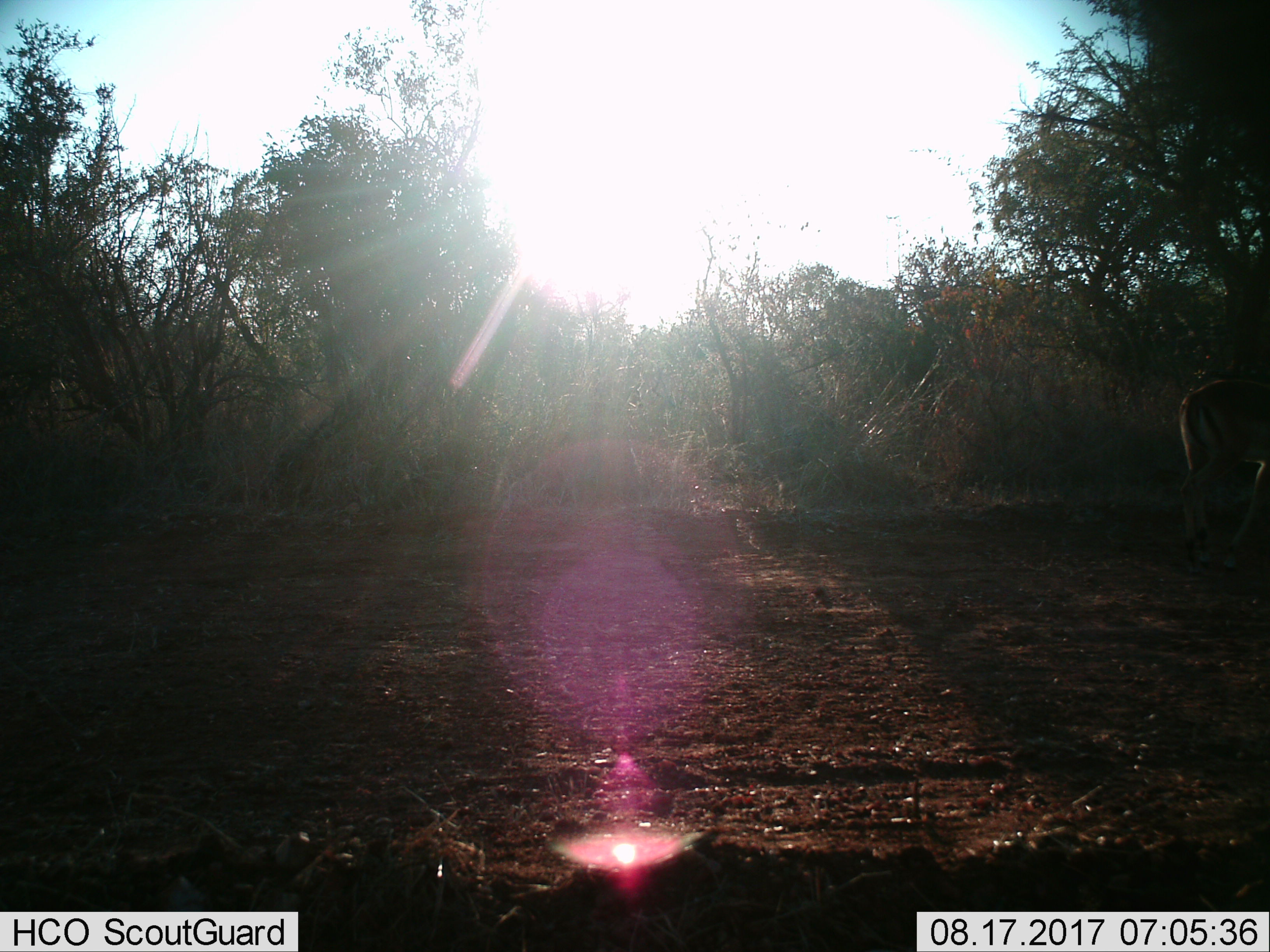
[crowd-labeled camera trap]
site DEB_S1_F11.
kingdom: Animalia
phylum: Chordata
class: Mammalia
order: Artiodactyla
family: Bovidae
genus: Aepyceros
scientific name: Aepyceros melampus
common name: impala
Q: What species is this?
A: Impala (Aepyceros melampus).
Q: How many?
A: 1.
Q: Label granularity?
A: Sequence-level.